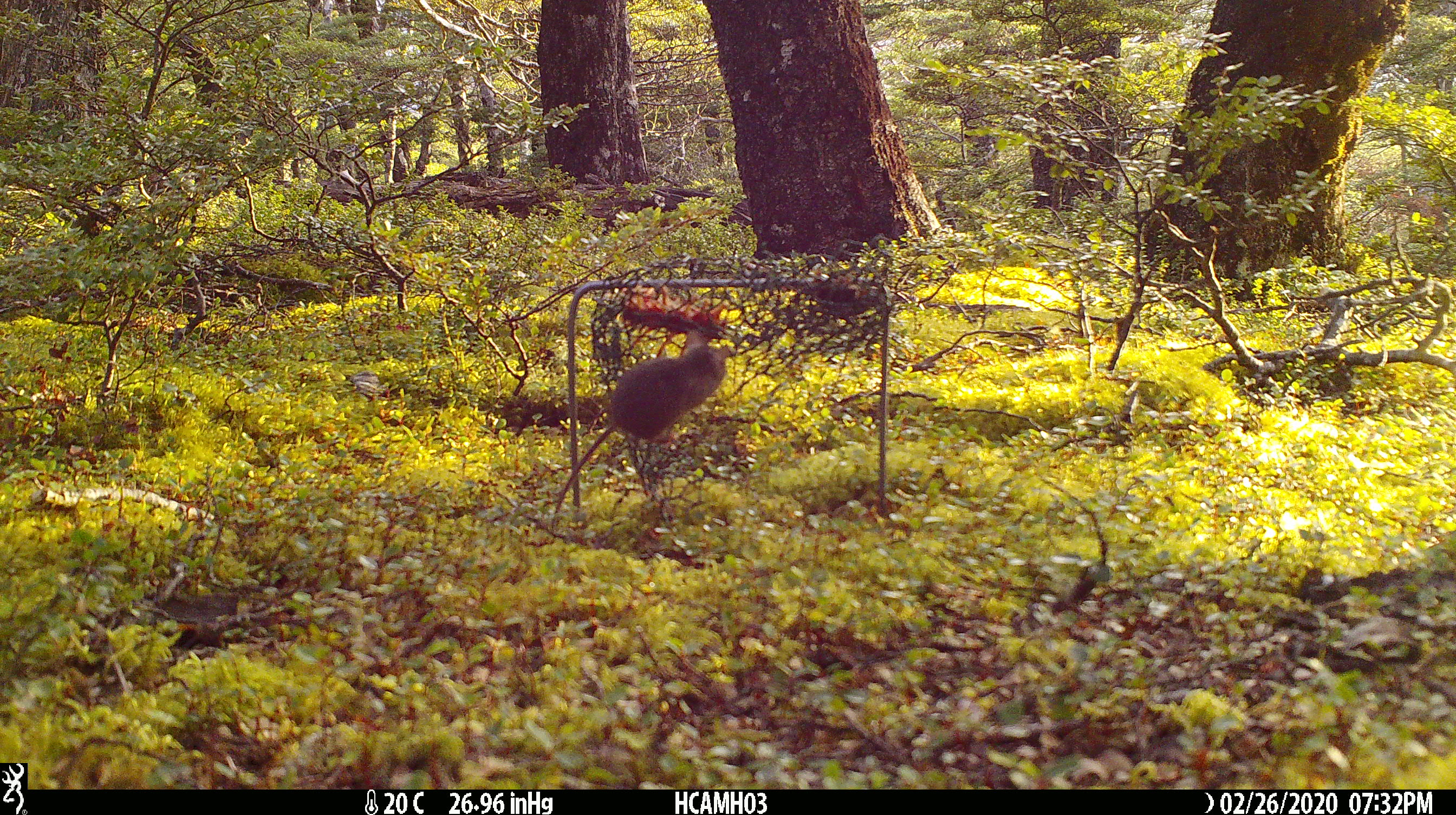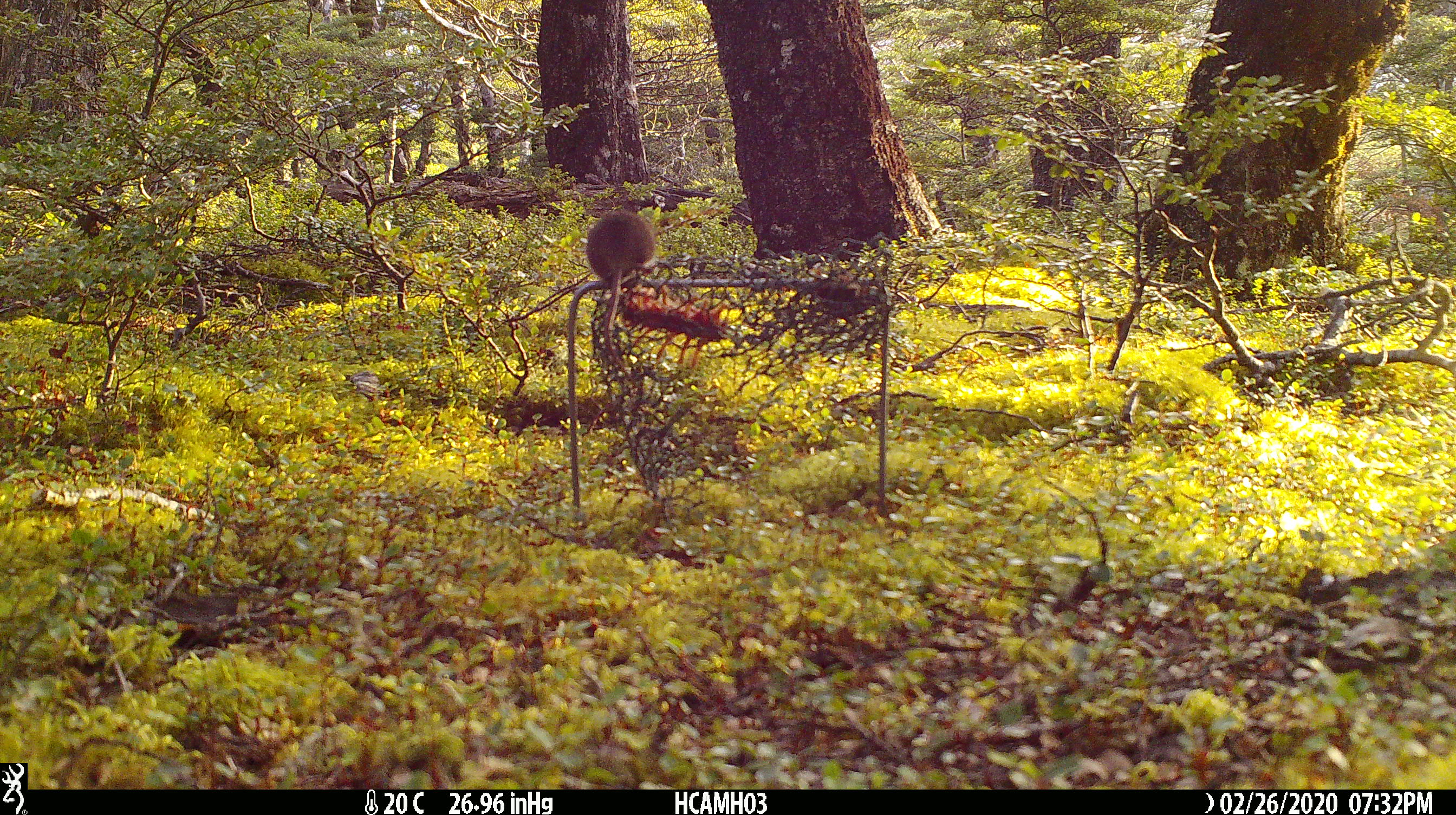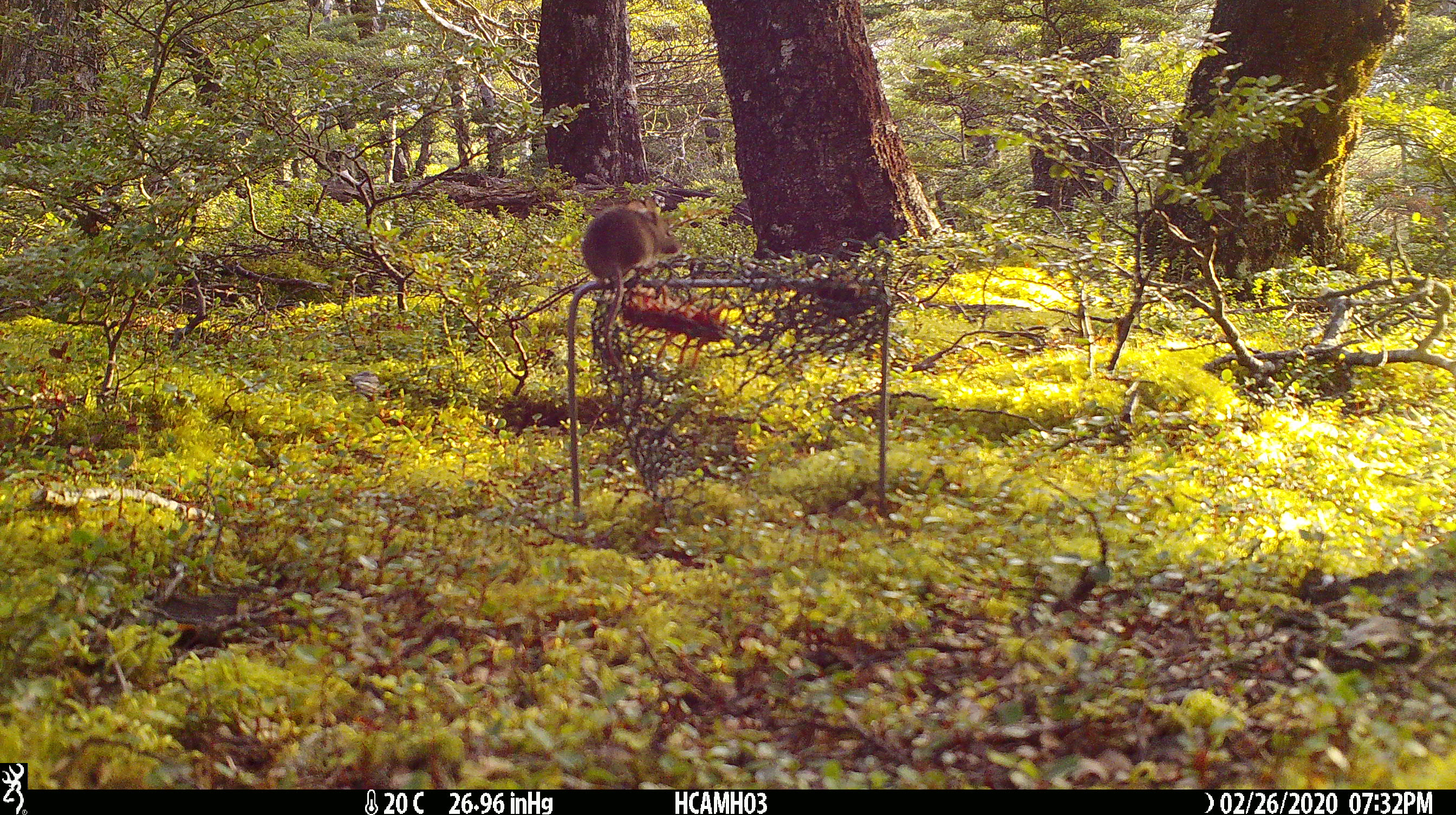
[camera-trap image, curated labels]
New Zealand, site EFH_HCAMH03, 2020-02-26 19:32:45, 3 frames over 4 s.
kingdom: Animalia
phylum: Chordata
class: Mammalia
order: Rodentia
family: Muridae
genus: Mus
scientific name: Mus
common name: mouse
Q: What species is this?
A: Mouse (Mus).